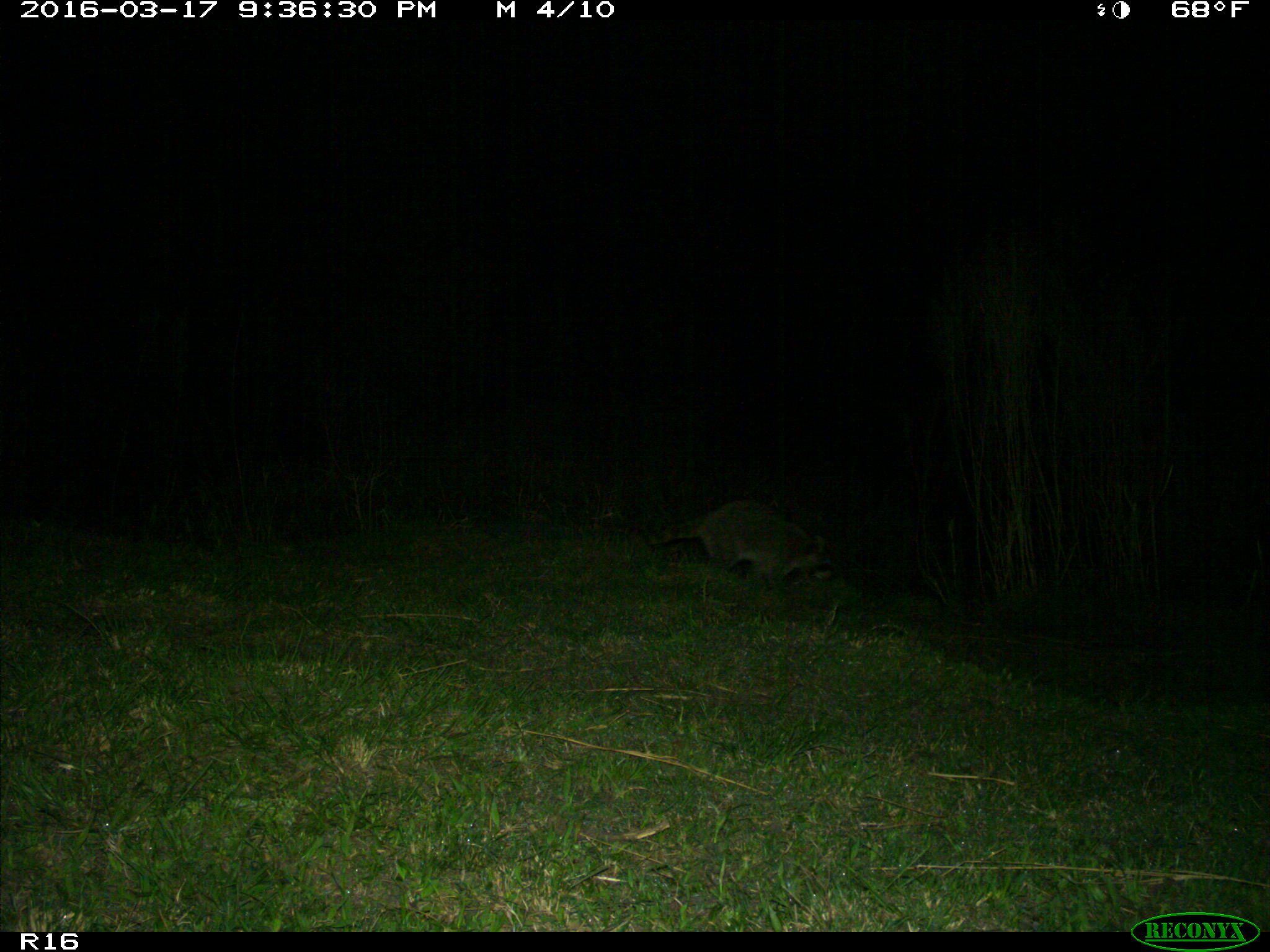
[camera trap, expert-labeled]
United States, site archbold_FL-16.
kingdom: Animalia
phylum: Chordata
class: Mammalia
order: Carnivora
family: Procyonidae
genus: Procyon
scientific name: Procyon lotor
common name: common raccoon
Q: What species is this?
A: Procyon lotor (common raccoon).